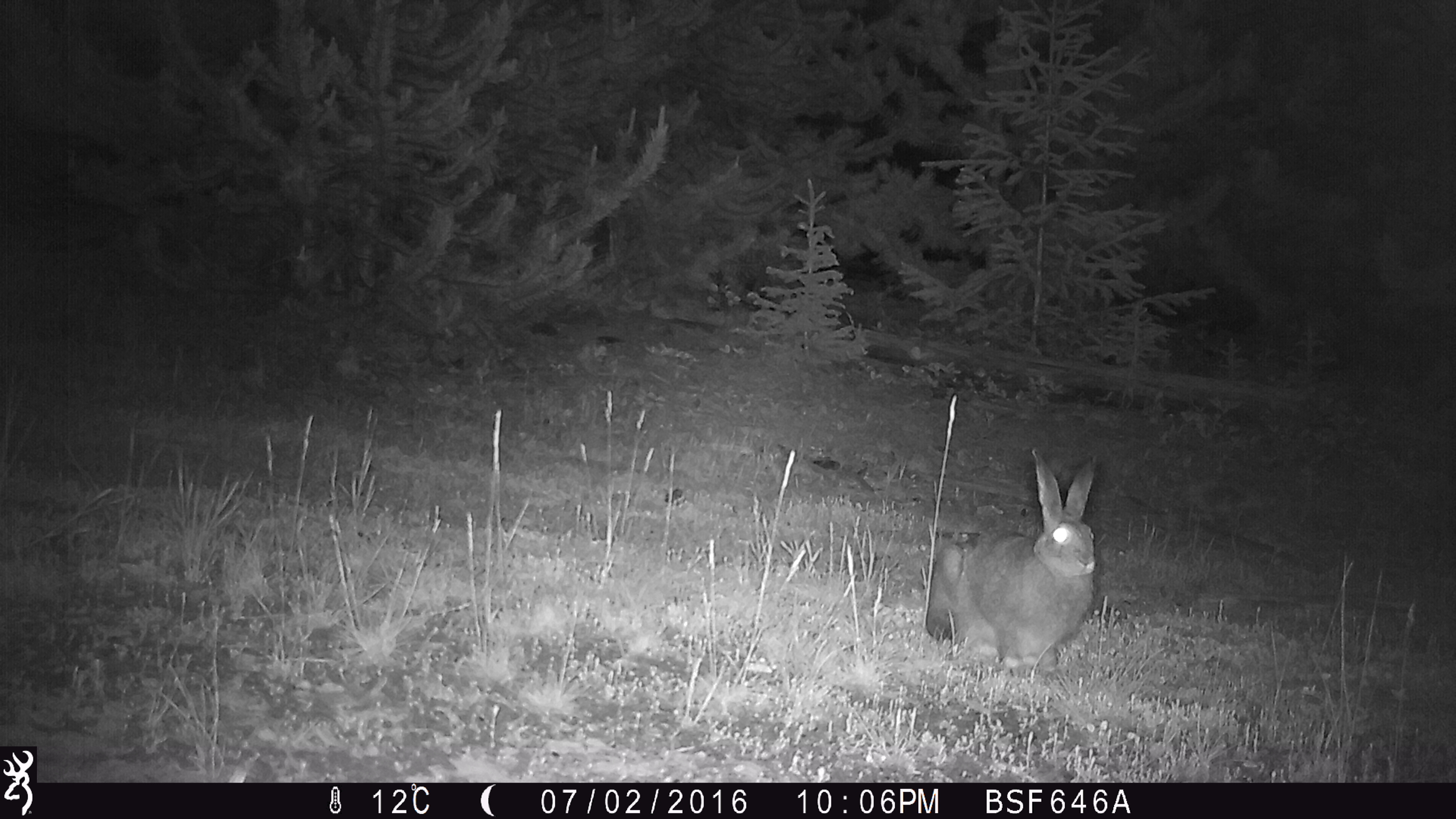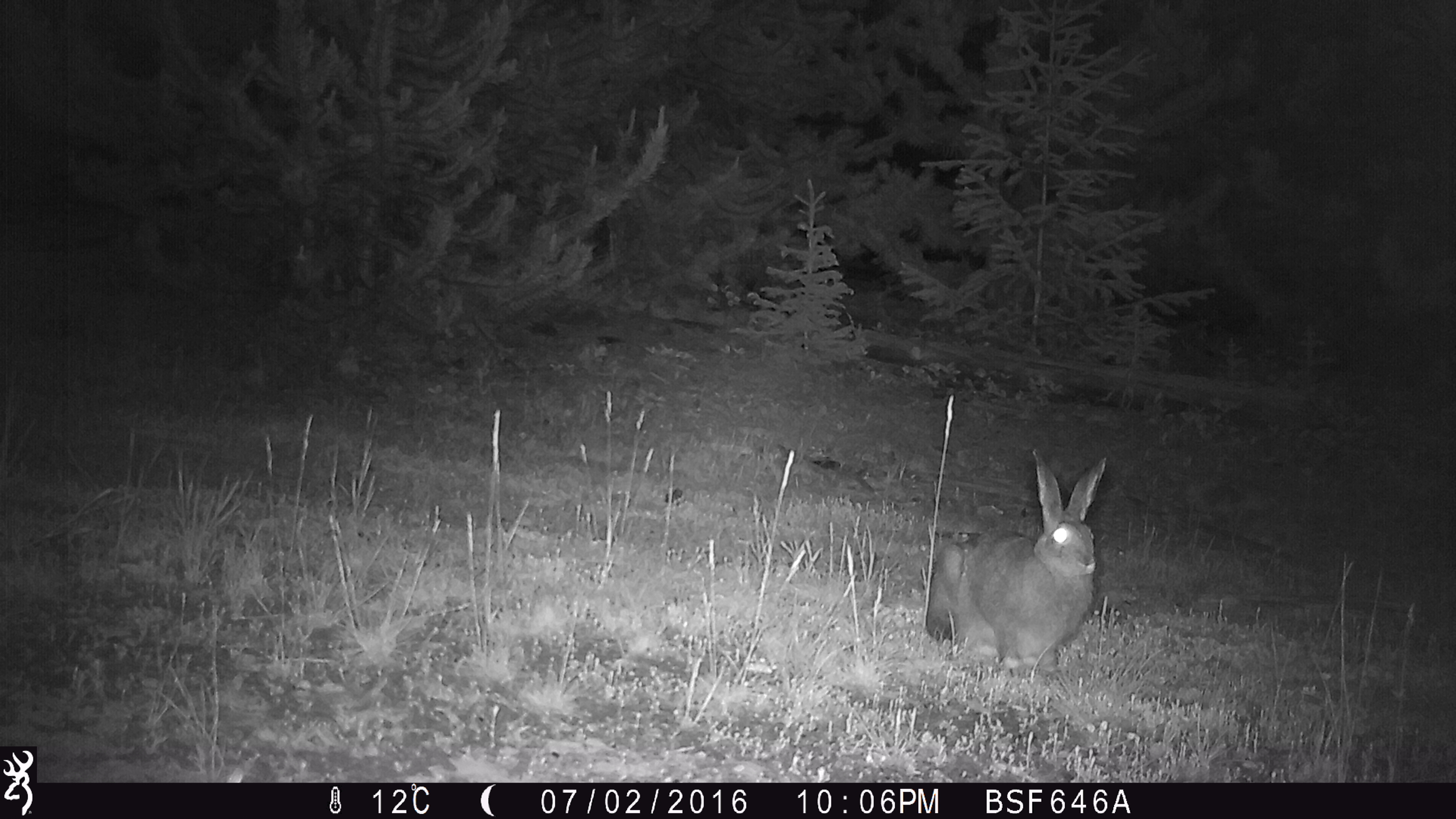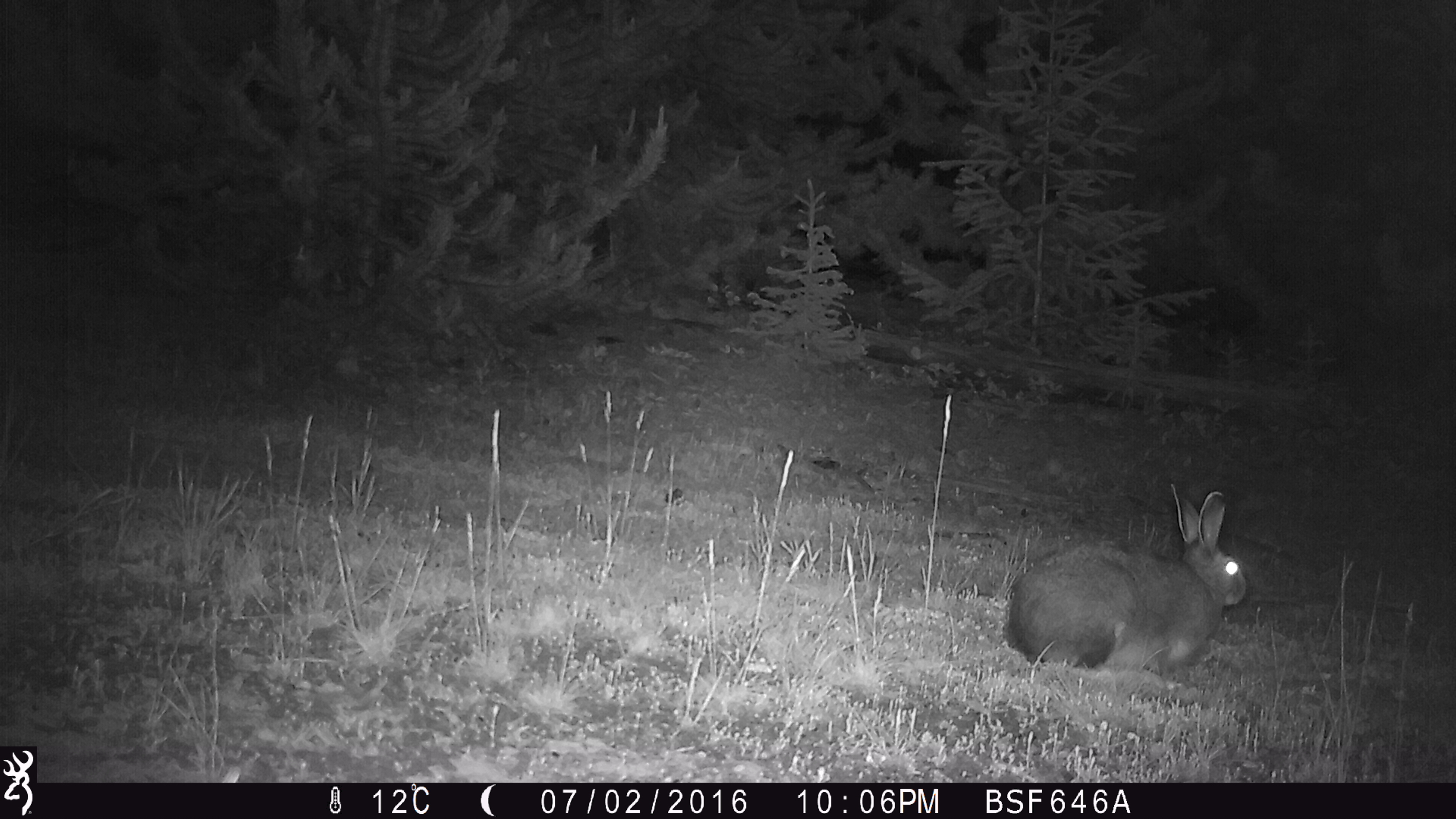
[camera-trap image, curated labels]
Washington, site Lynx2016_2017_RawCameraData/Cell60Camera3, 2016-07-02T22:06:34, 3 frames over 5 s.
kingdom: Animalia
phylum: Chordata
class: Mammalia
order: Lagomorpha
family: Leporidae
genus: Lepus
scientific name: Lepus americanus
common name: snowshoe hare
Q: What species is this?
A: Lepus americanus (snowshoe hare).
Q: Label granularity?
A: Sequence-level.